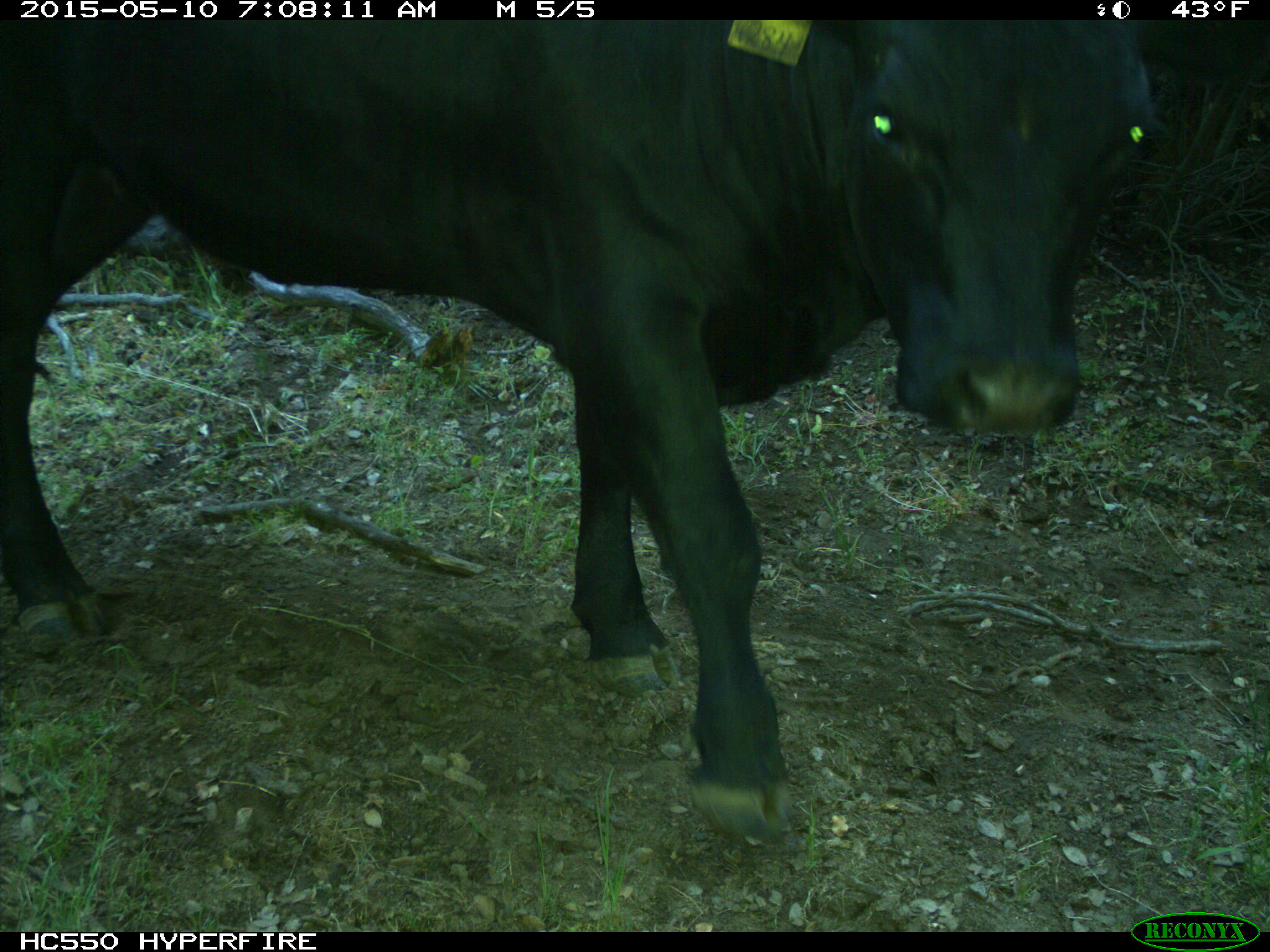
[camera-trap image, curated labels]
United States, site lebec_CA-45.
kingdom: Animalia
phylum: Chordata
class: Mammalia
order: Artiodactyla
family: Bovidae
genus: Bos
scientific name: Bos taurus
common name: domestic cow